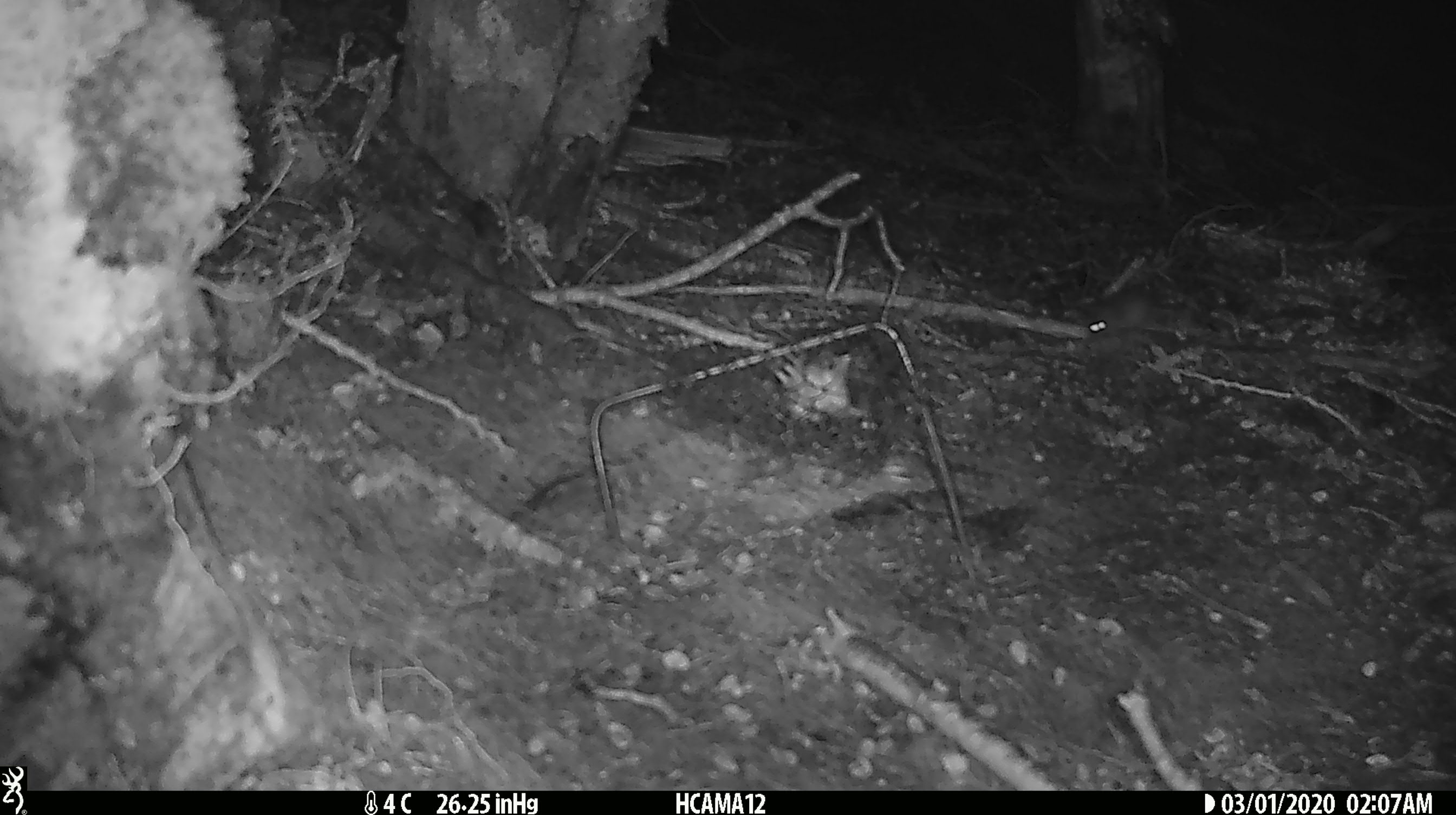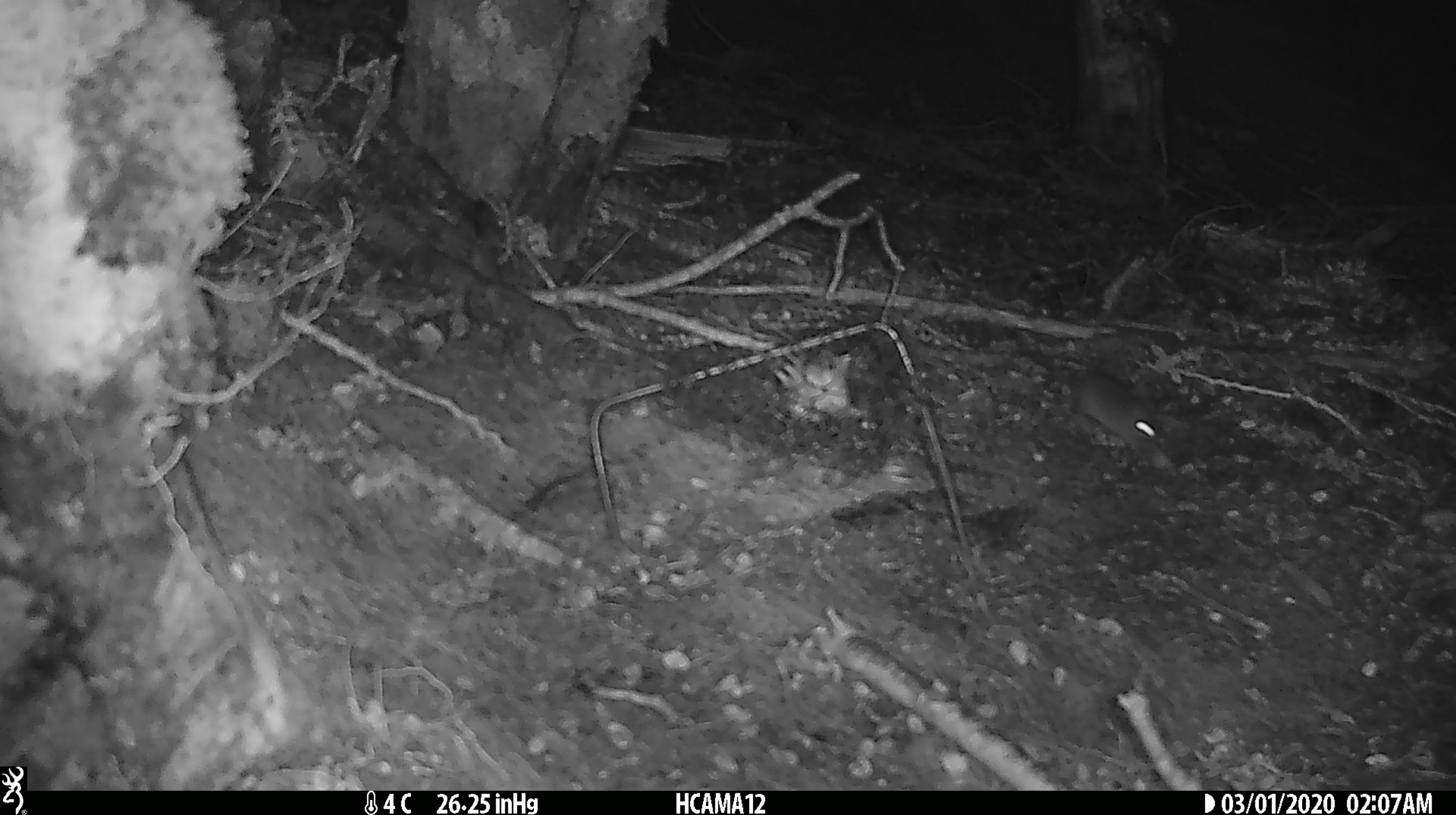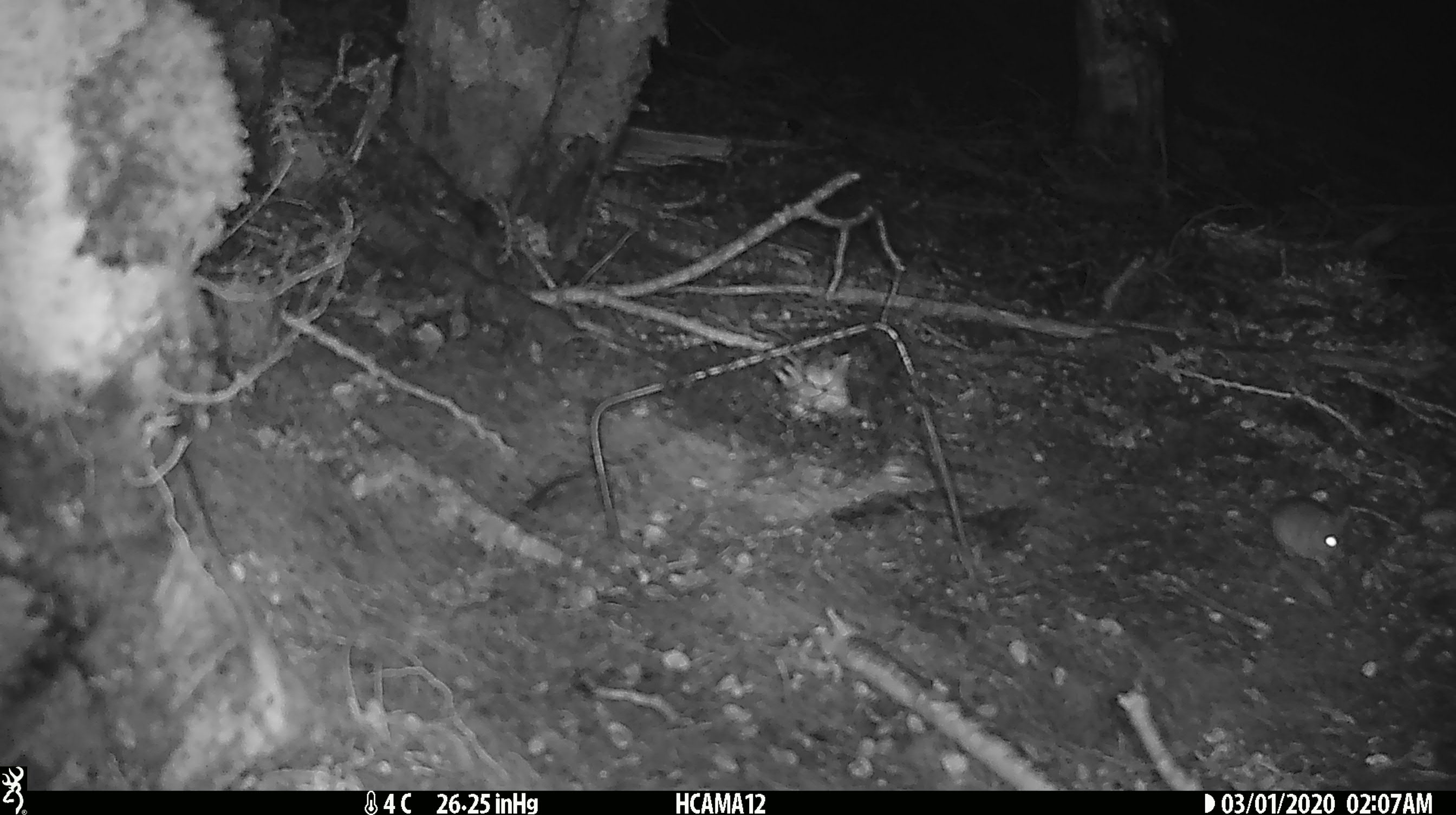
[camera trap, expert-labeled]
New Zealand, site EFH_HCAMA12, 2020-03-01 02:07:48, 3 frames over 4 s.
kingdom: Animalia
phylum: Chordata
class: Mammalia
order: Rodentia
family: Muridae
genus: Mus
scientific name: Mus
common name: mouse